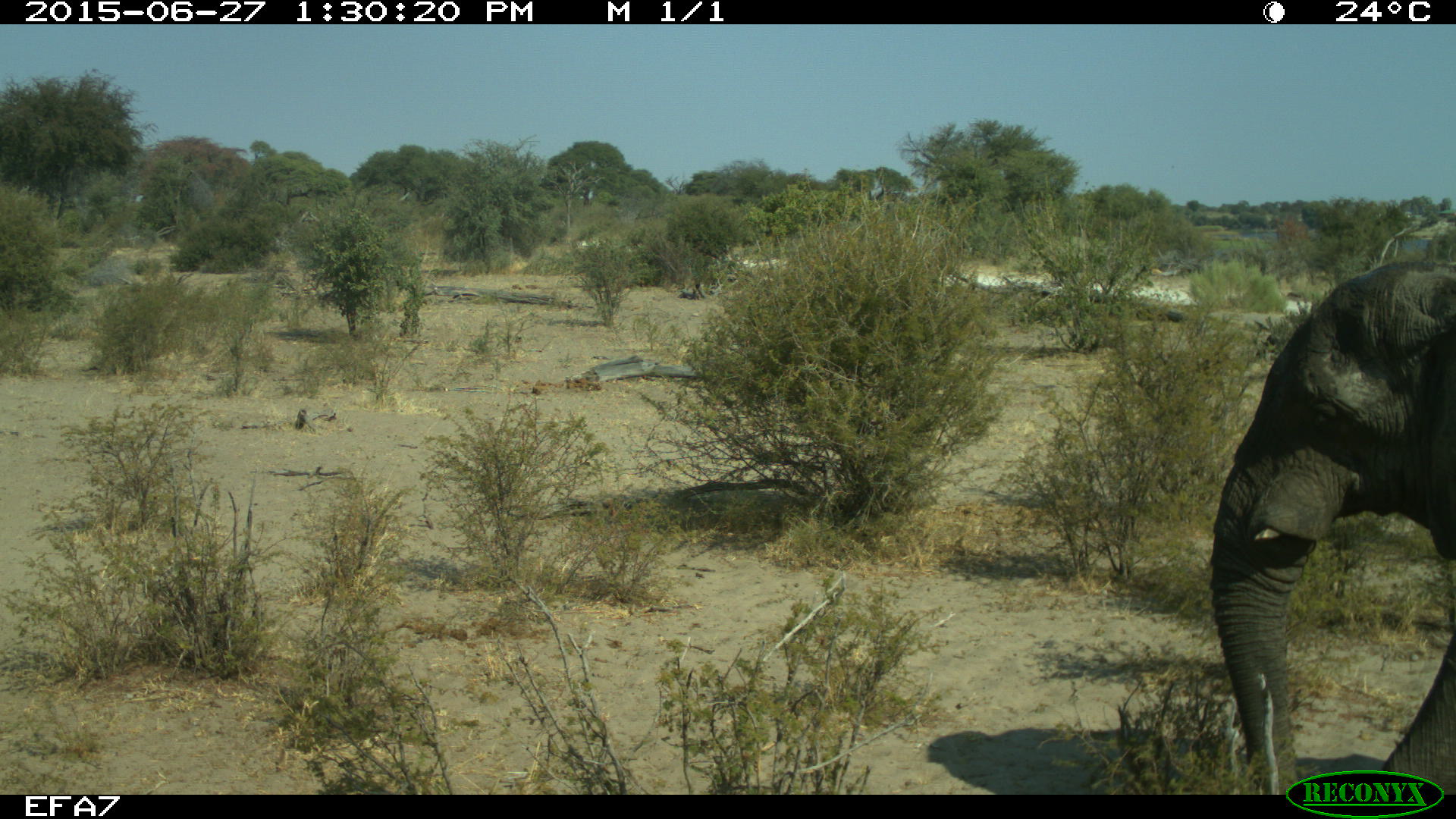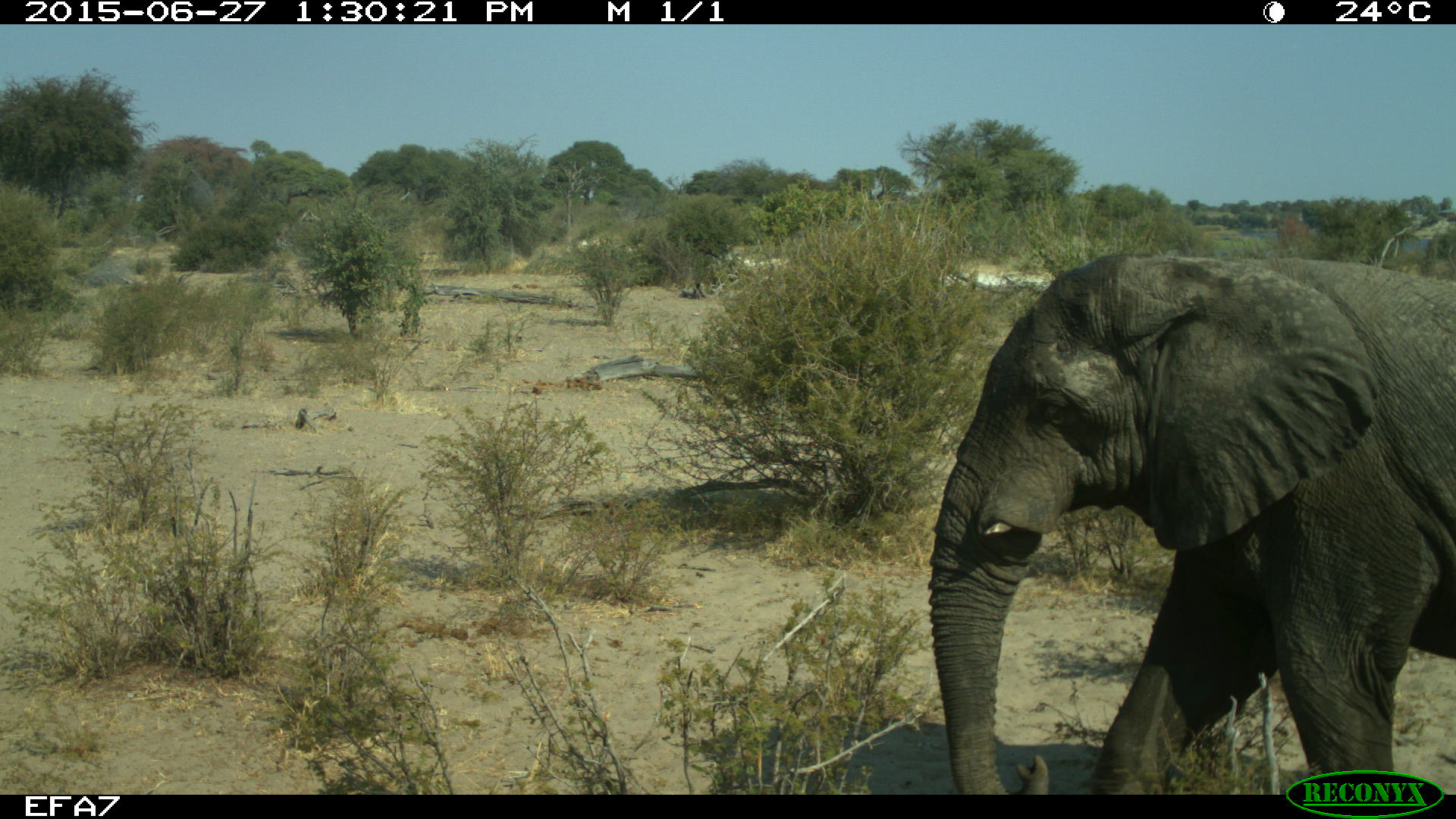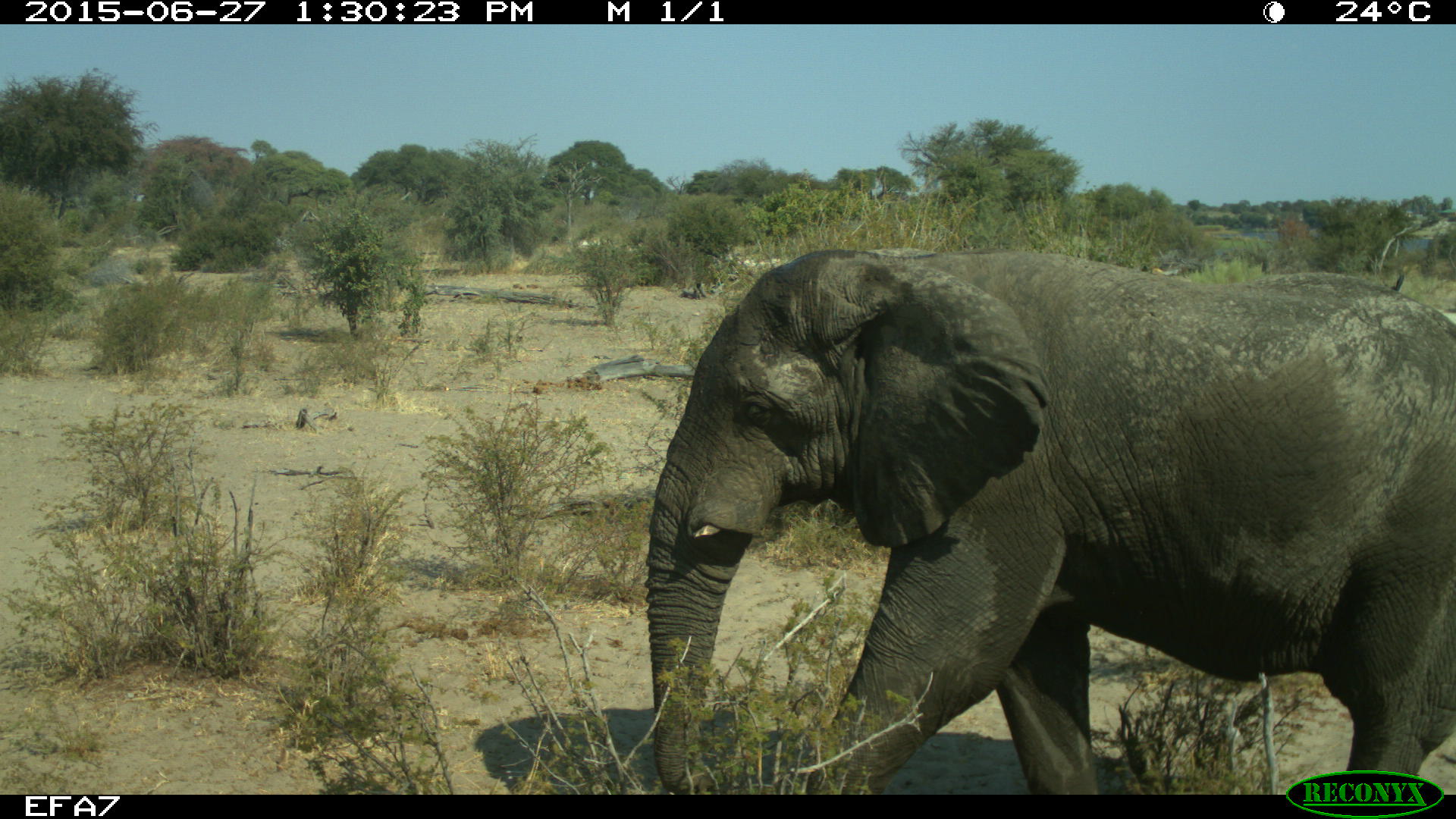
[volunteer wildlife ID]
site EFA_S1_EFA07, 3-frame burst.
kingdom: Animalia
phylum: Chordata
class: Mammalia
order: Proboscidea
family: Elephantidae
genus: Loxodonta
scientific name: Loxodonta africana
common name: african bush elephant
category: elephant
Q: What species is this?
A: Elephant (african bush elephant) (Loxodonta africana).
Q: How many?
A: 1.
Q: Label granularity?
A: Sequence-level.